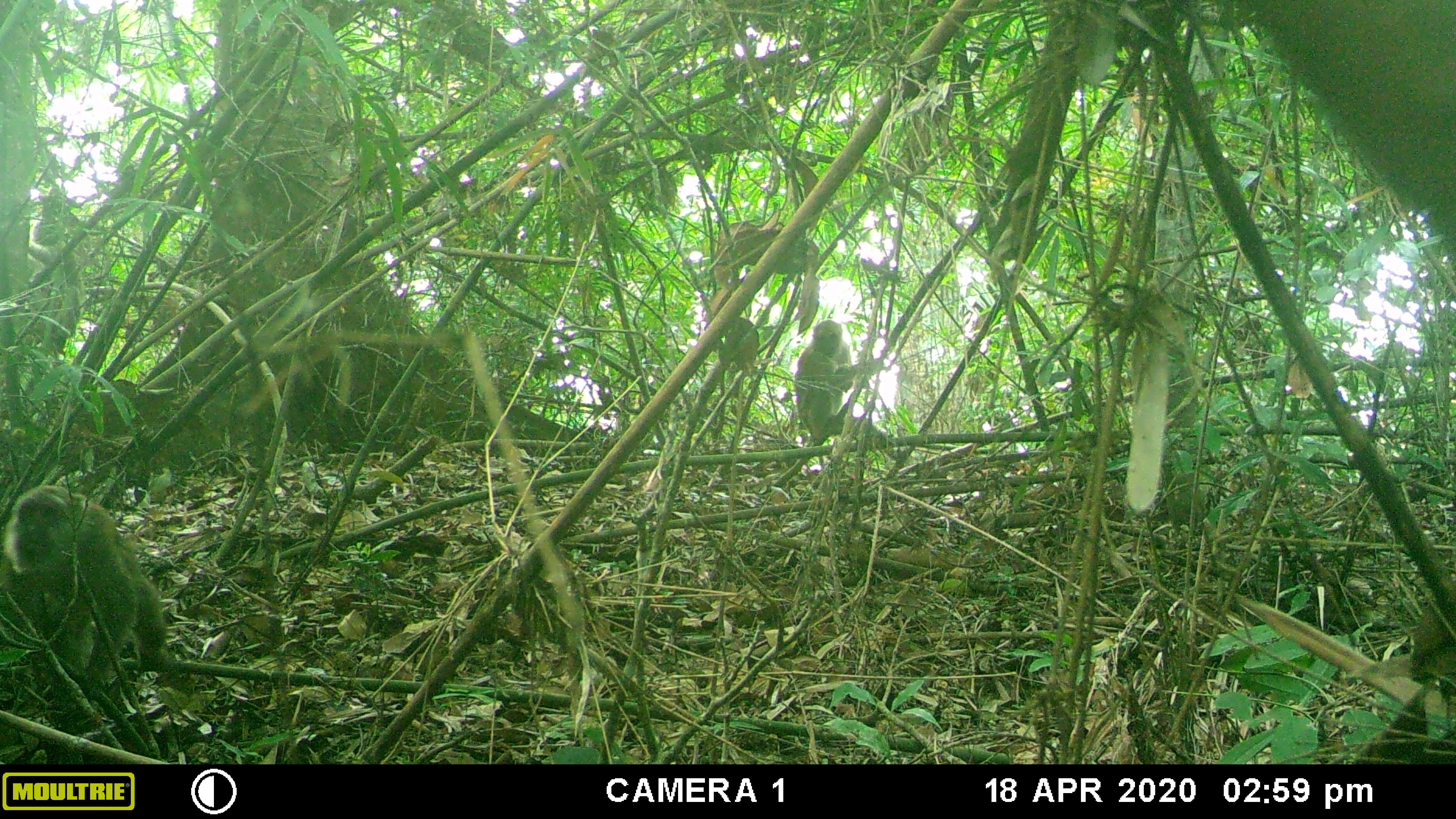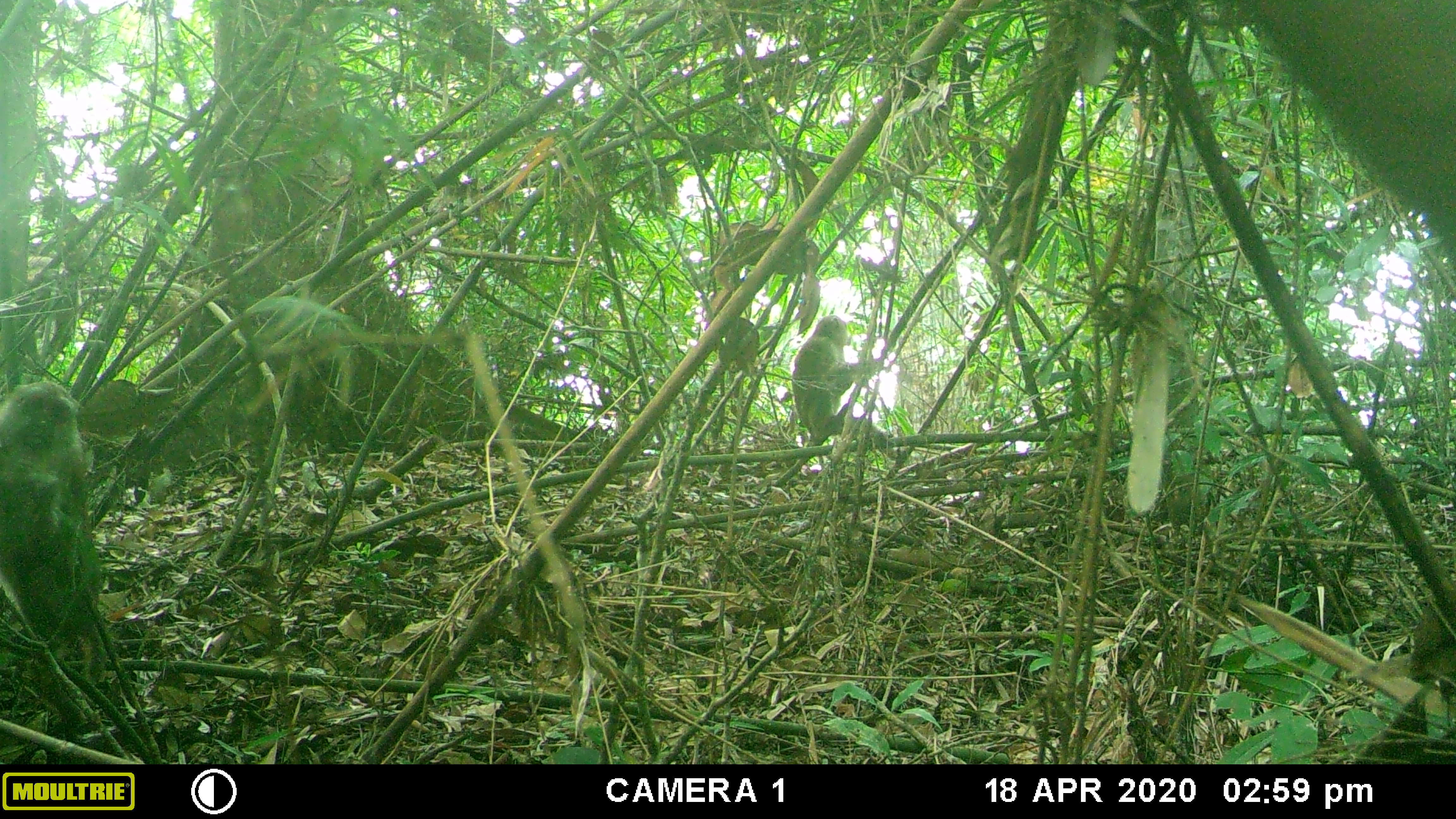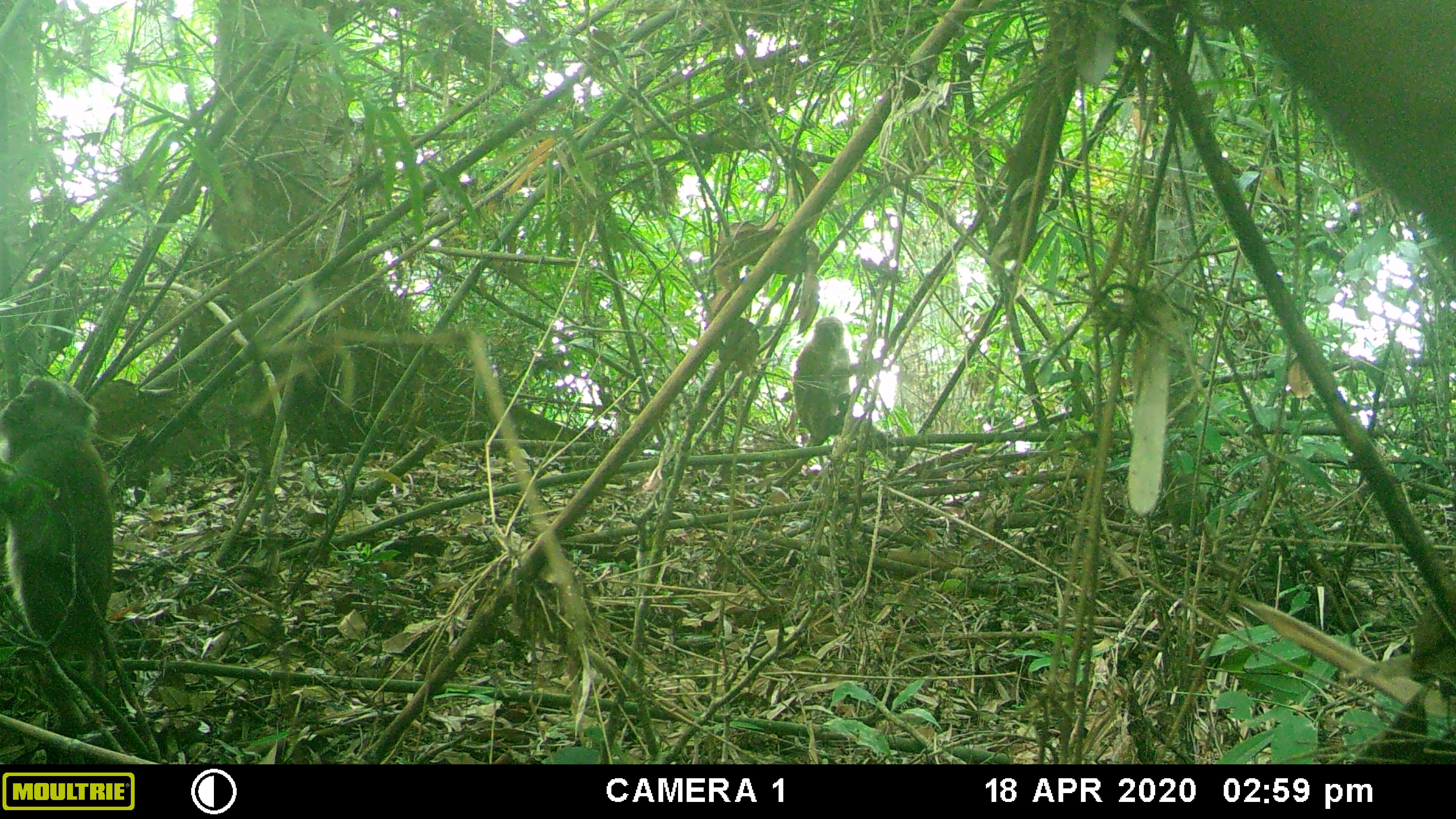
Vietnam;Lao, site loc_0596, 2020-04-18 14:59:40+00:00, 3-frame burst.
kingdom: Animalia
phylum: Chordata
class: Mammalia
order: Primates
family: Cercopithecidae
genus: Macaca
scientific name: Macaca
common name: macaques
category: assam or rhesus macaque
Assam or rhesus macaque (macaques) (Macaca). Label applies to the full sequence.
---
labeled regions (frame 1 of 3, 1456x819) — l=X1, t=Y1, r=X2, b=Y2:
assam or rhesus macaque: l=3, t=485, r=167, b=683; l=793, t=319, r=904, b=461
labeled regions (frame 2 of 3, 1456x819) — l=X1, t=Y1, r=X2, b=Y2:
assam or rhesus macaque: l=0, t=380, r=100, b=638; l=791, t=315, r=903, b=460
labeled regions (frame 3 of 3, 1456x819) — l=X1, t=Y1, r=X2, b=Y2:
assam or rhesus macaque: l=0, t=376, r=113, b=641; l=791, t=315, r=903, b=460